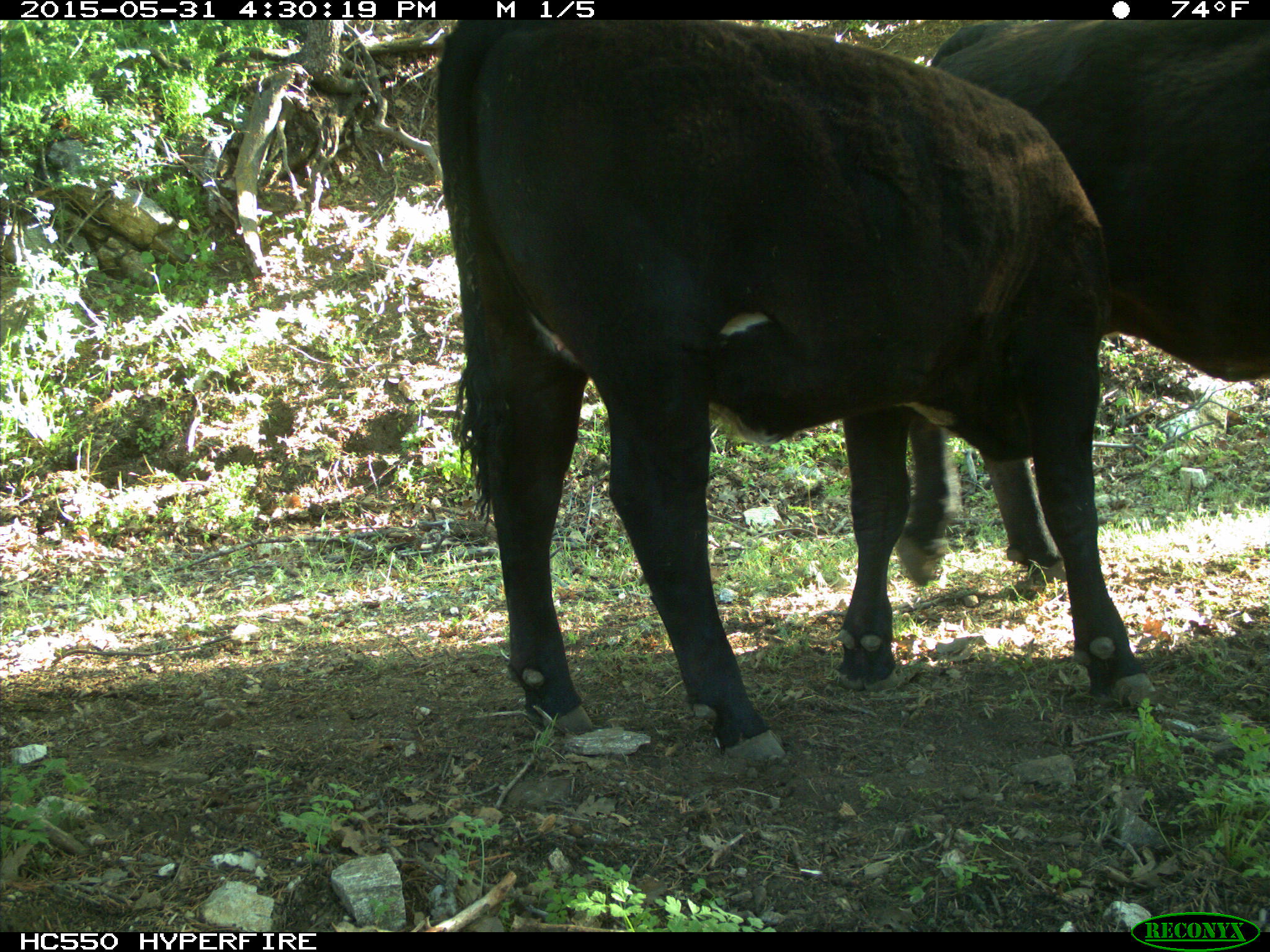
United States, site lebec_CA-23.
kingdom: Animalia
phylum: Chordata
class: Mammalia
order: Artiodactyla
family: Bovidae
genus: Bos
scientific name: Bos taurus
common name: domestic cow